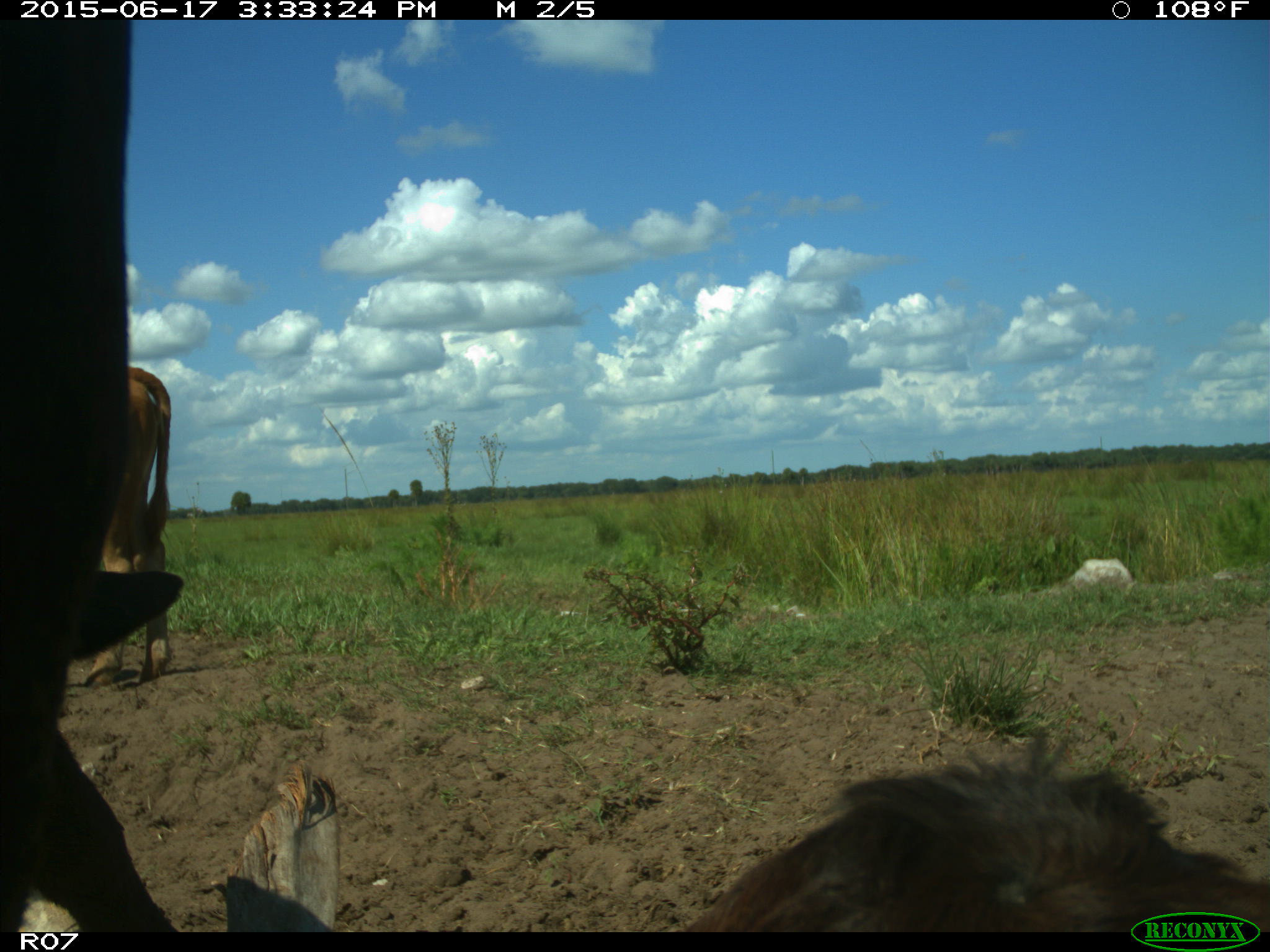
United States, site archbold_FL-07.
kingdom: Animalia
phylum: Chordata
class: Mammalia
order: Artiodactyla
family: Bovidae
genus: Bos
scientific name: Bos taurus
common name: domestic cow